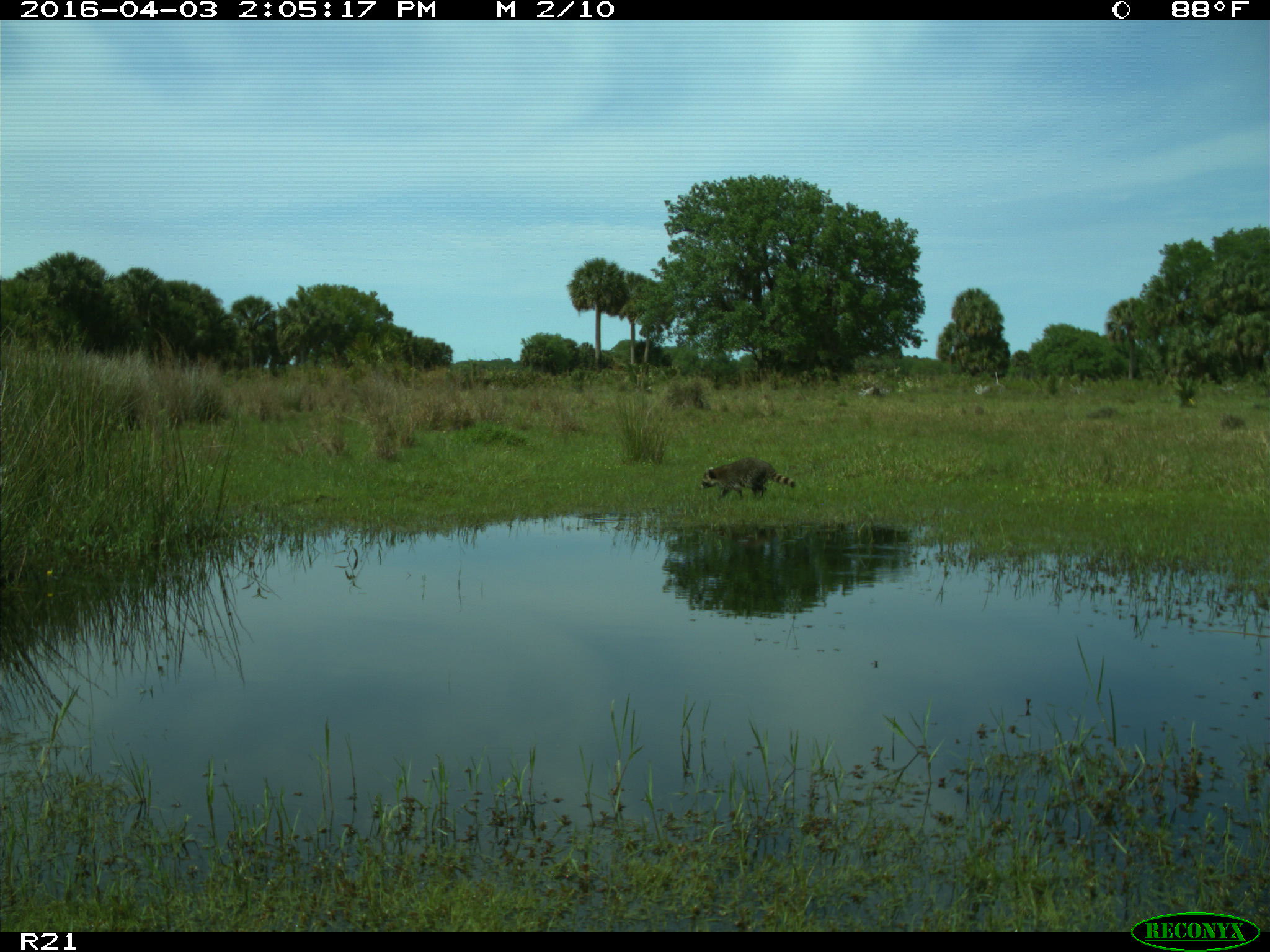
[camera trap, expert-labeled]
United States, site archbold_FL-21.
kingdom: Animalia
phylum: Chordata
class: Mammalia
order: Carnivora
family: Procyonidae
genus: Procyon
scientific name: Procyon lotor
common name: common raccoon